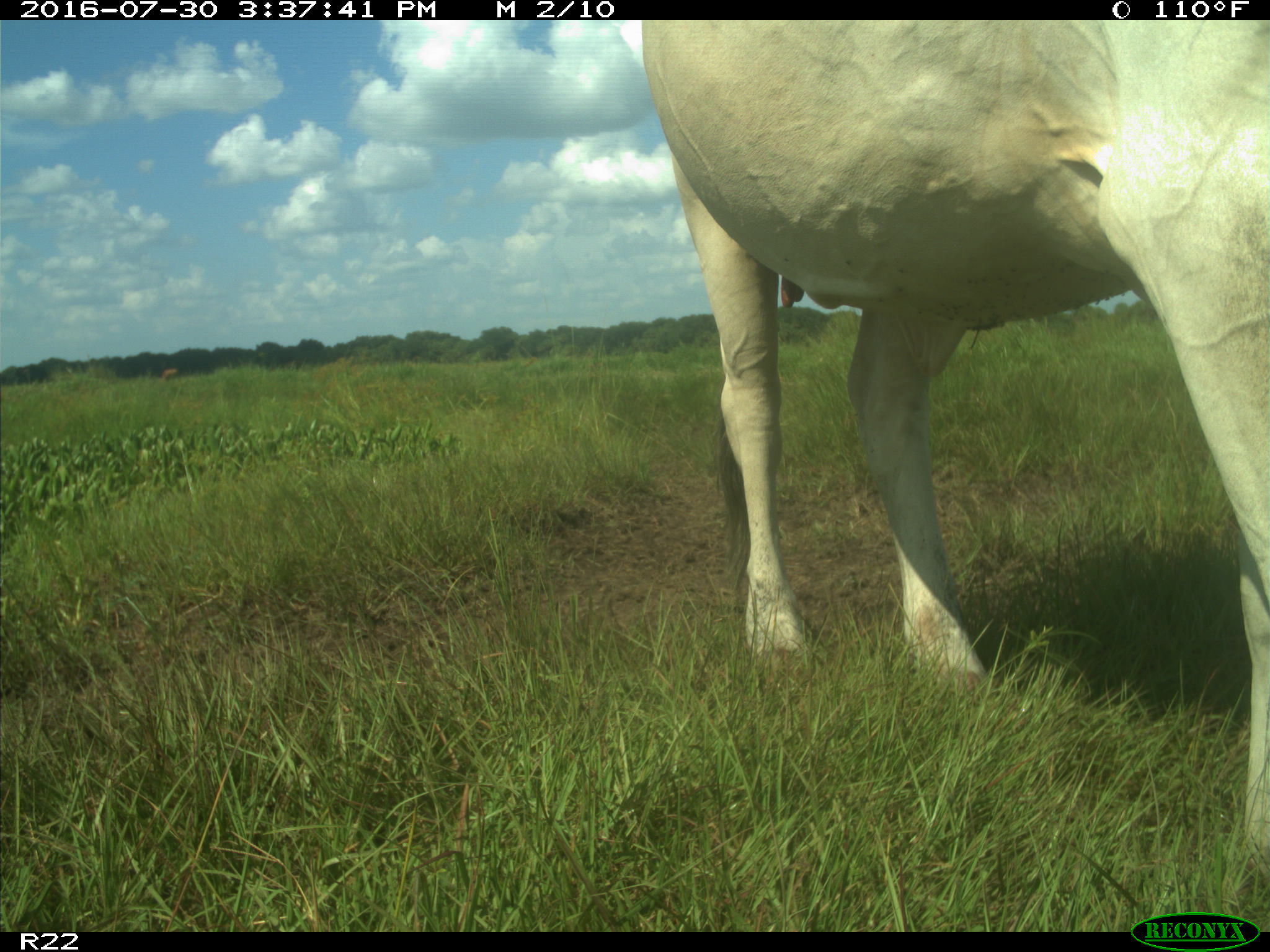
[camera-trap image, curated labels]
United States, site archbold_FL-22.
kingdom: Animalia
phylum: Chordata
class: Mammalia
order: Artiodactyla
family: Bovidae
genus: Bos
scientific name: Bos taurus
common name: domestic cow